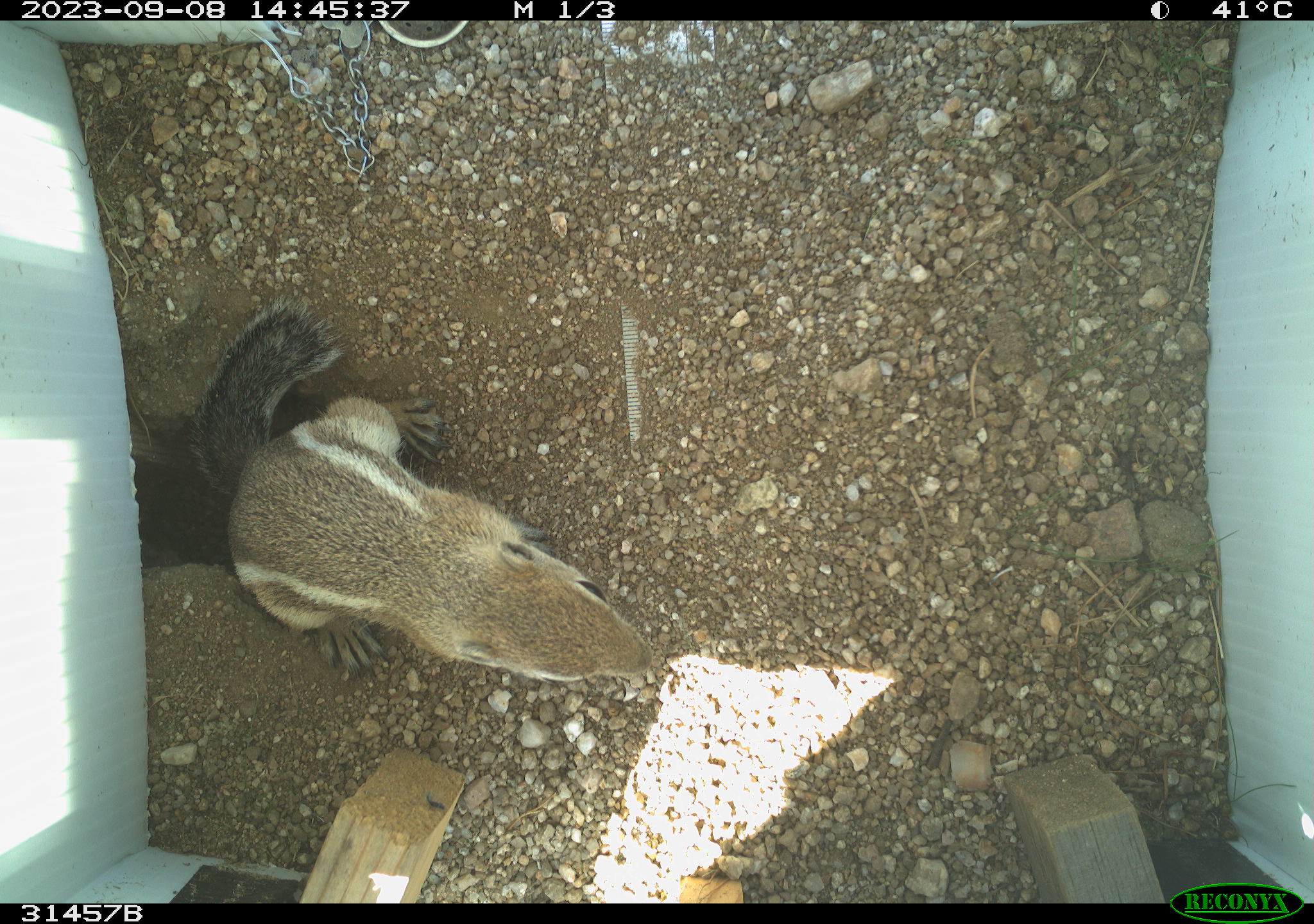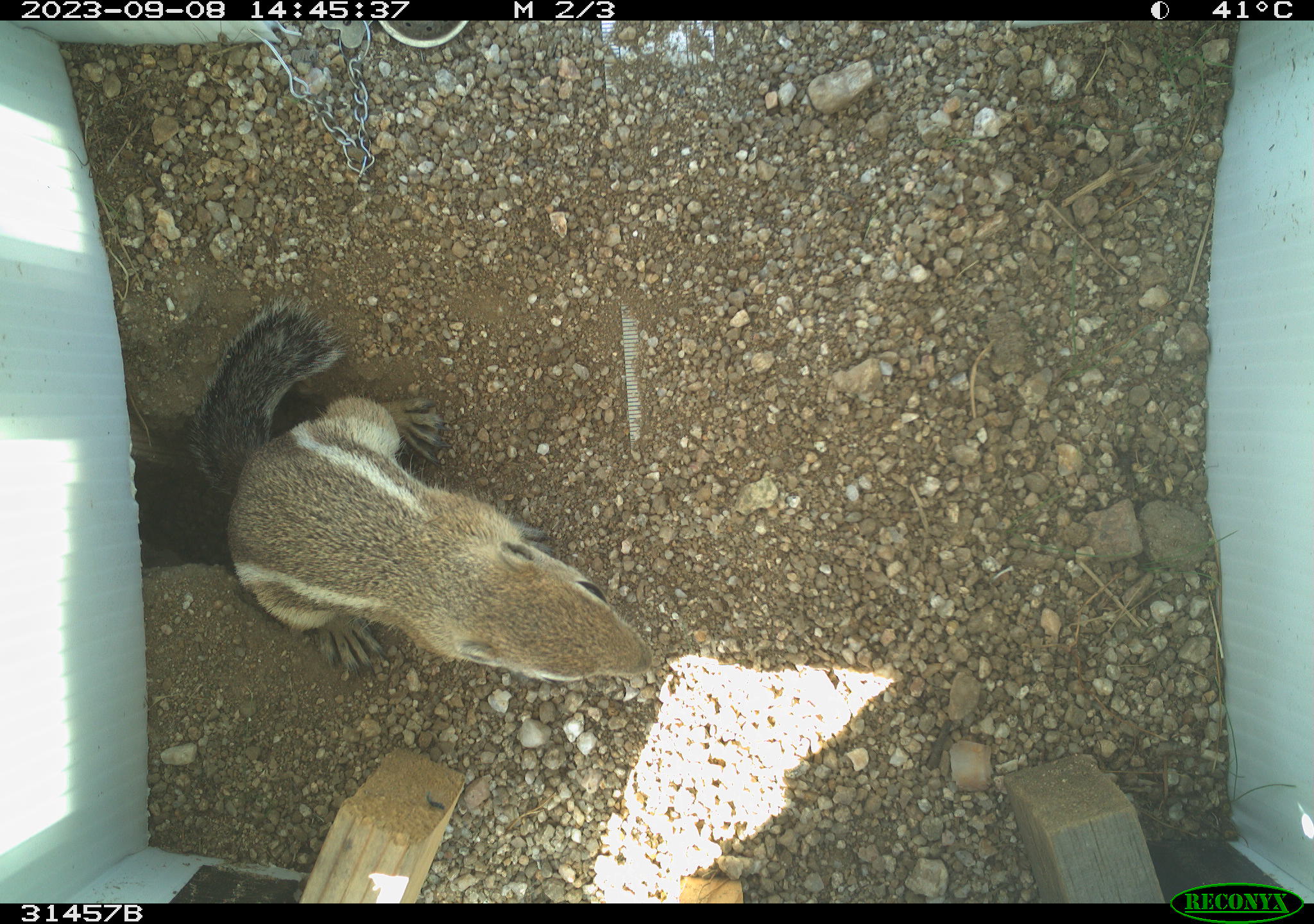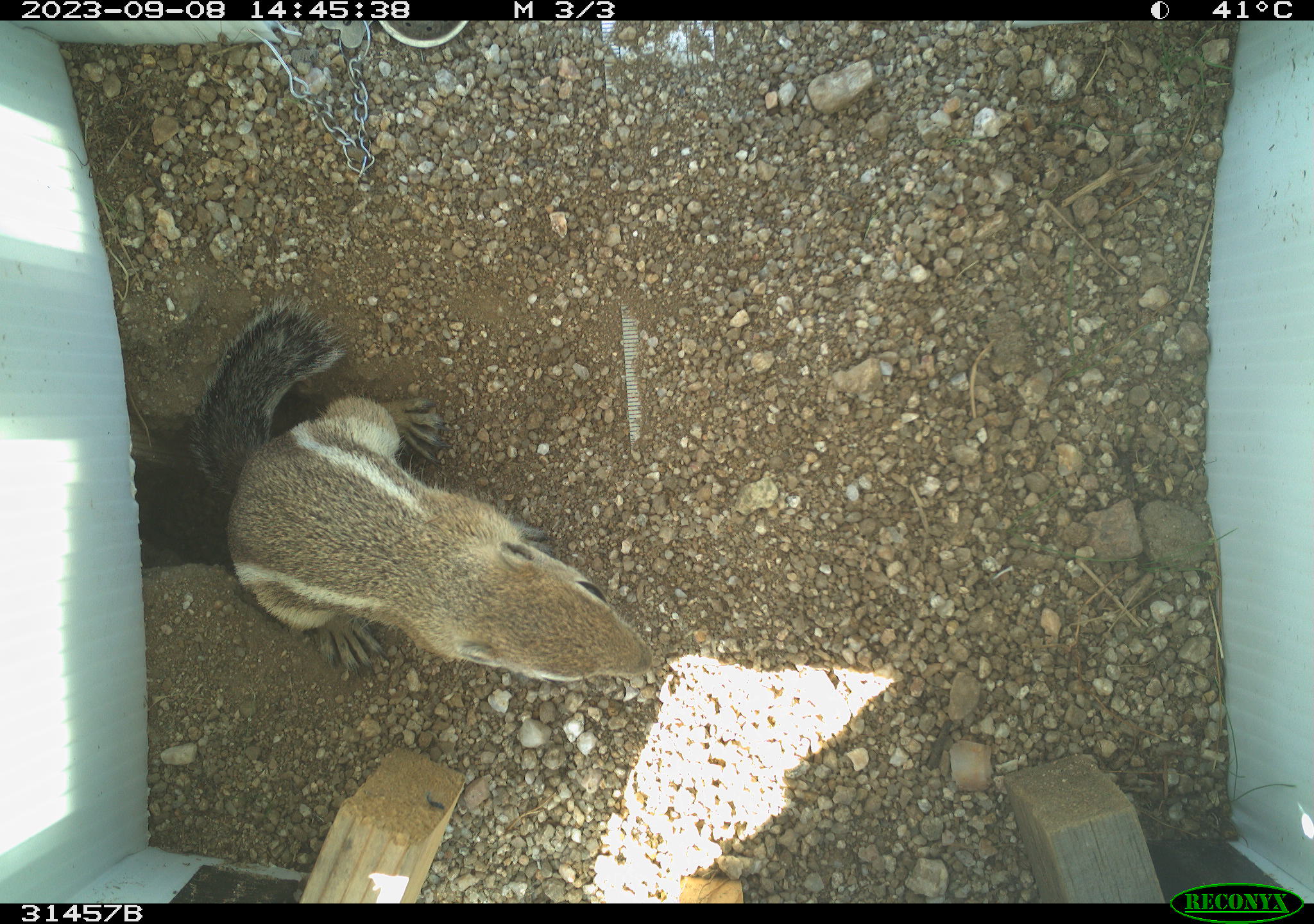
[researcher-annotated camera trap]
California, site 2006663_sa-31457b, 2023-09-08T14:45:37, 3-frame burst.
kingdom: Animalia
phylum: Chordata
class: Mammalia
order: Rodentia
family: Sciuridae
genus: Ammospermophilus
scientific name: Ammospermophilus leucurus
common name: white-tailed antelope squirrel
White-tailed antelope squirrel (Ammospermophilus leucurus).